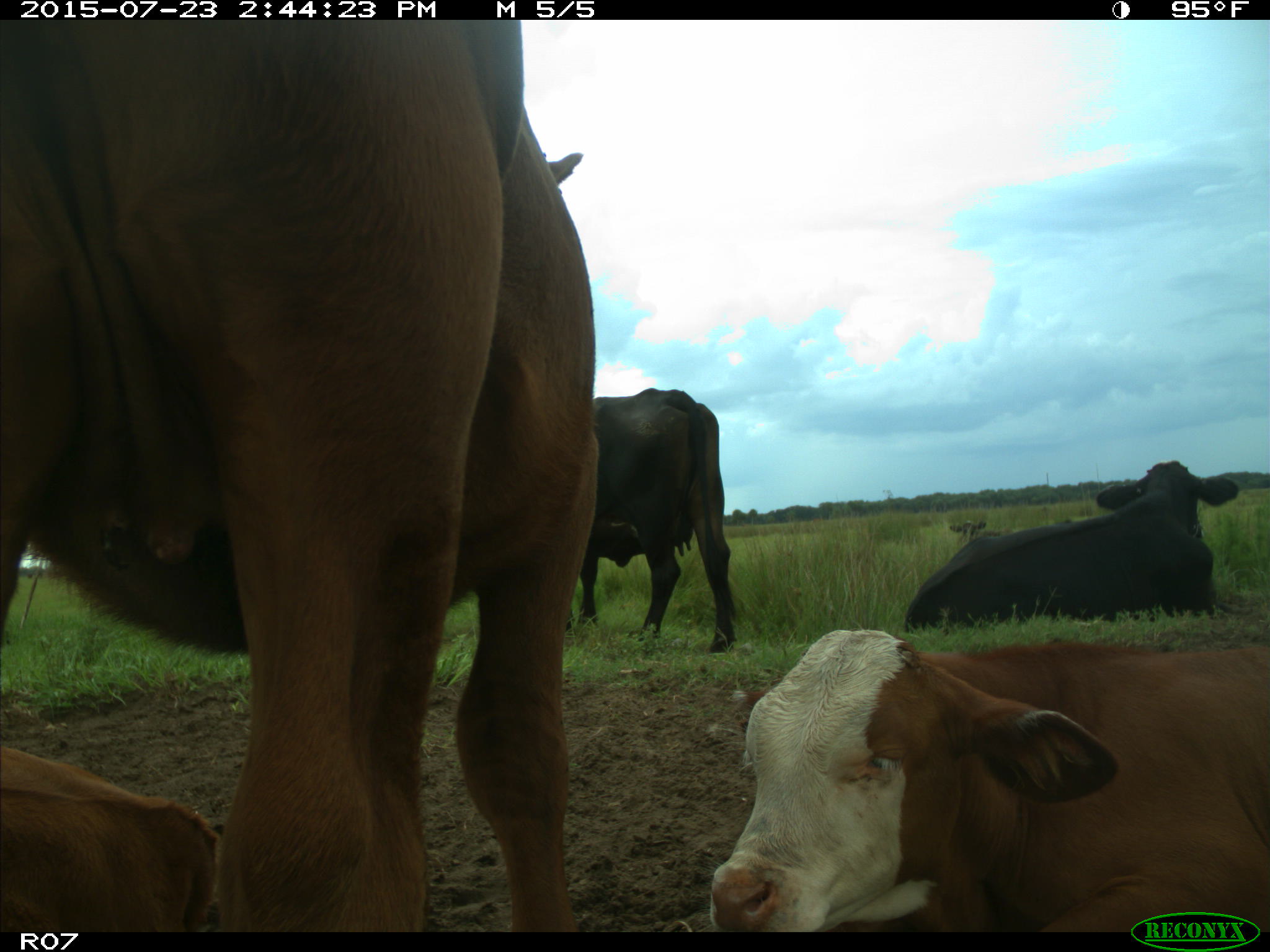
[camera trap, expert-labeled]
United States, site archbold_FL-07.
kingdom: Animalia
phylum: Chordata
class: Mammalia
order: Artiodactyla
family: Bovidae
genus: Bos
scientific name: Bos taurus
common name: domestic cow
Bos taurus (domestic cow).